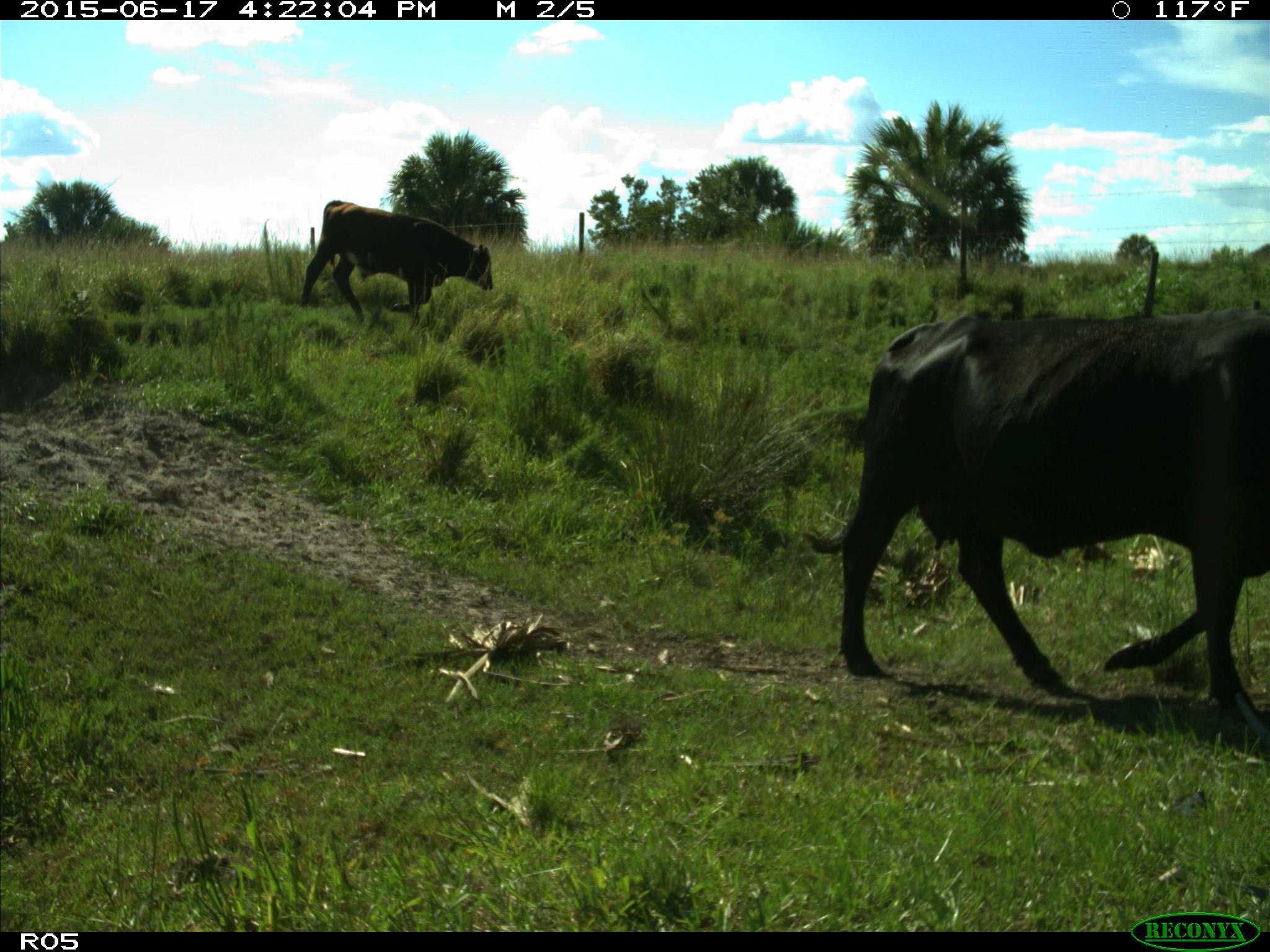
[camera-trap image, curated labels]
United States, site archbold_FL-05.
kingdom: Animalia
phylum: Chordata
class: Mammalia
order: Artiodactyla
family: Bovidae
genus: Bos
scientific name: Bos taurus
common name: domestic cow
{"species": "Bos taurus (domestic cow)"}